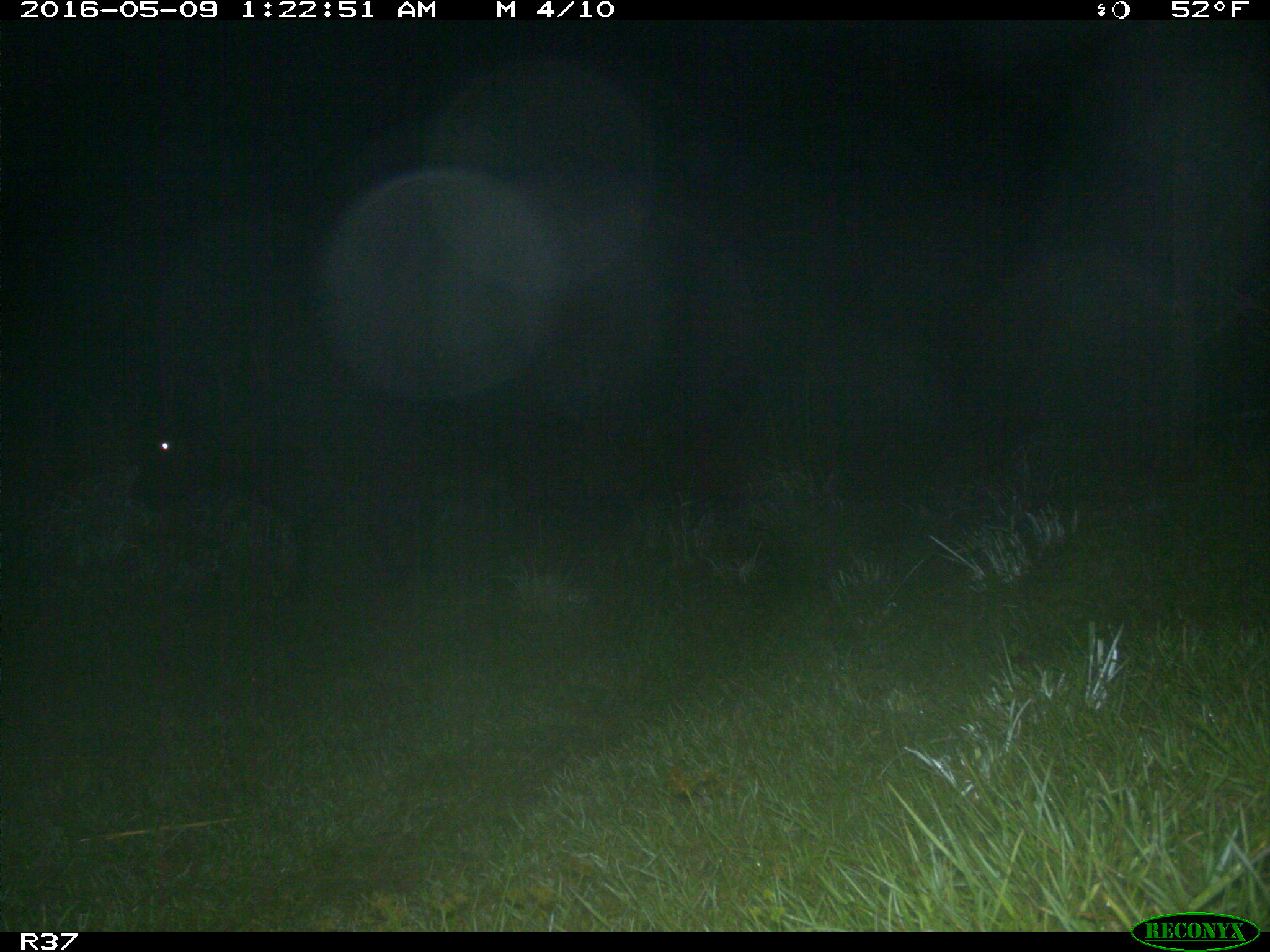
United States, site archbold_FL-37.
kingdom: Animalia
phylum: Chordata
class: Mammalia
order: Artiodactyla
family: Bovidae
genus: Bos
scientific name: Bos taurus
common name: domestic cow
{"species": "Bos taurus (domestic cow)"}